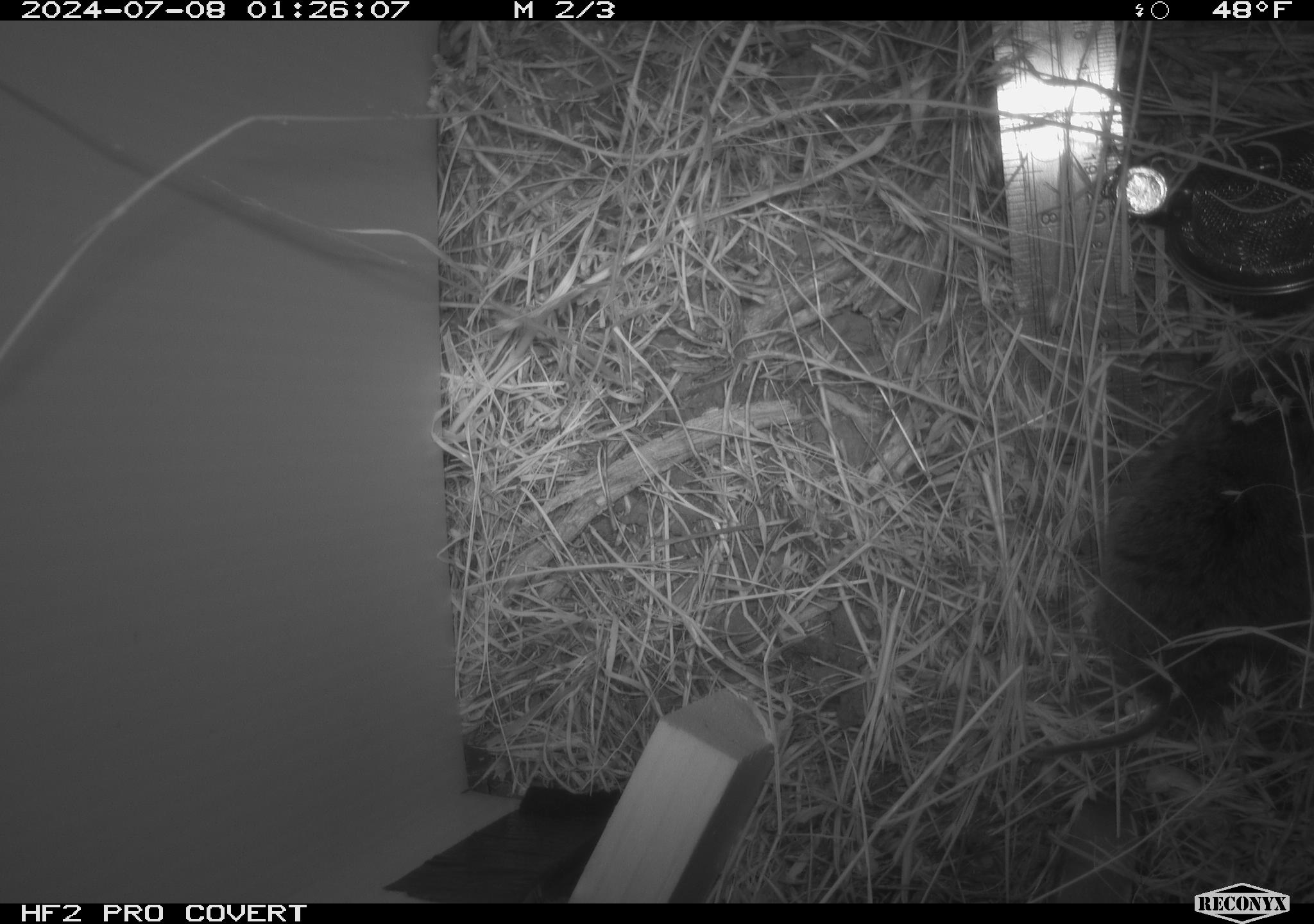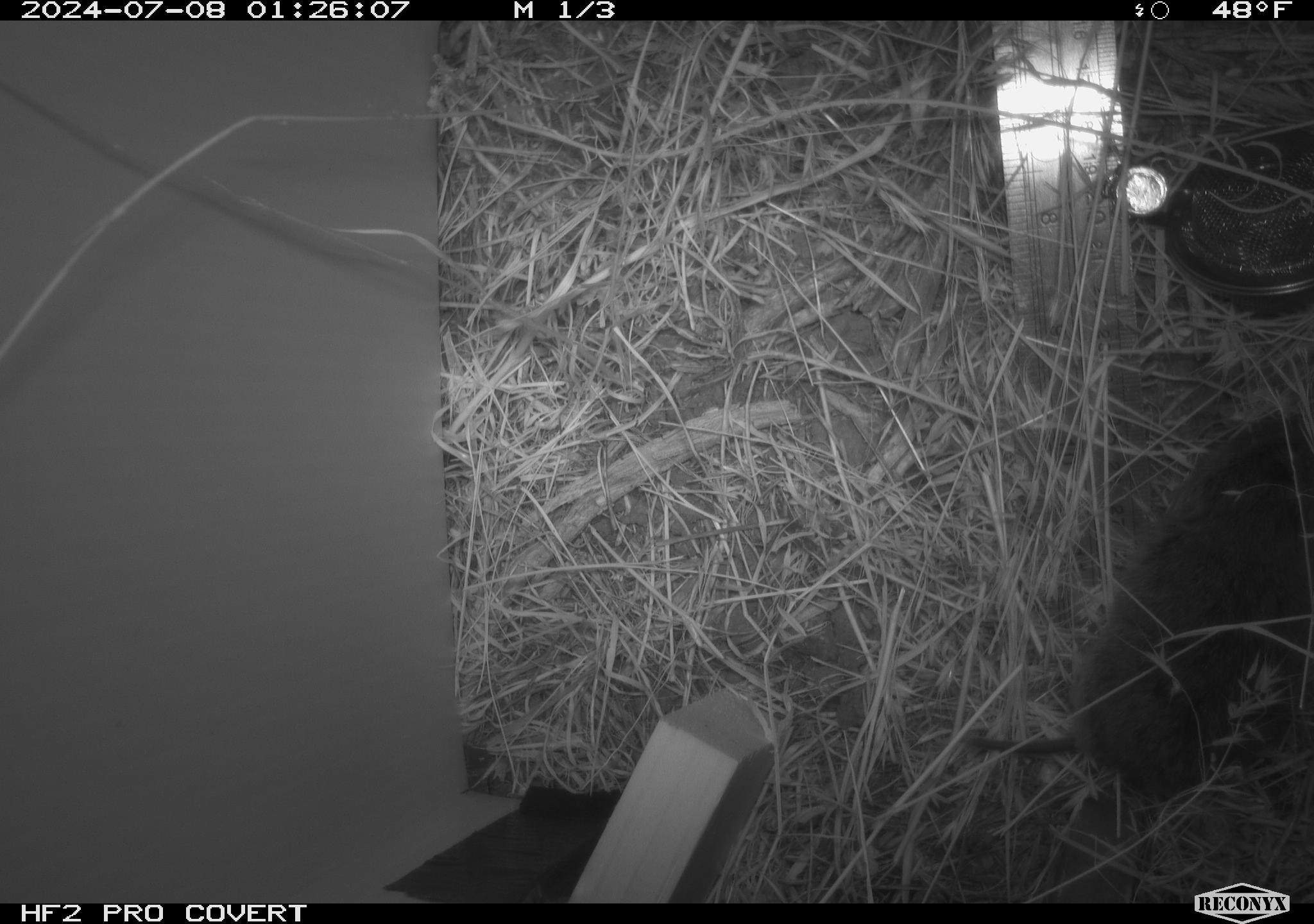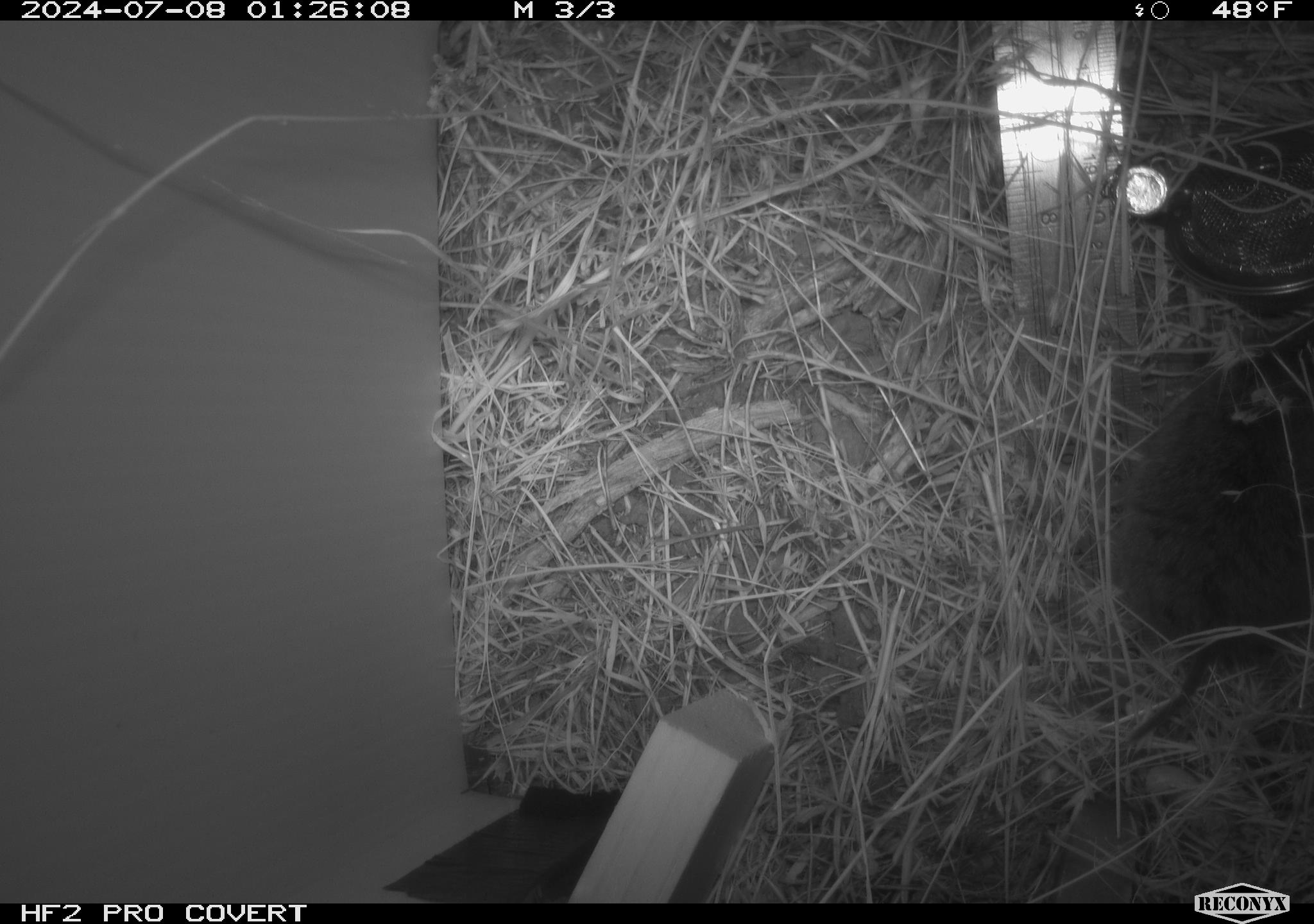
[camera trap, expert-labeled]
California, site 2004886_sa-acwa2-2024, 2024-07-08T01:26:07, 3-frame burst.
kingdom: Animalia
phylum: Chordata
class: Mammalia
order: Rodentia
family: Cricetidae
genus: Microtus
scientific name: Microtus californicus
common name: california vole